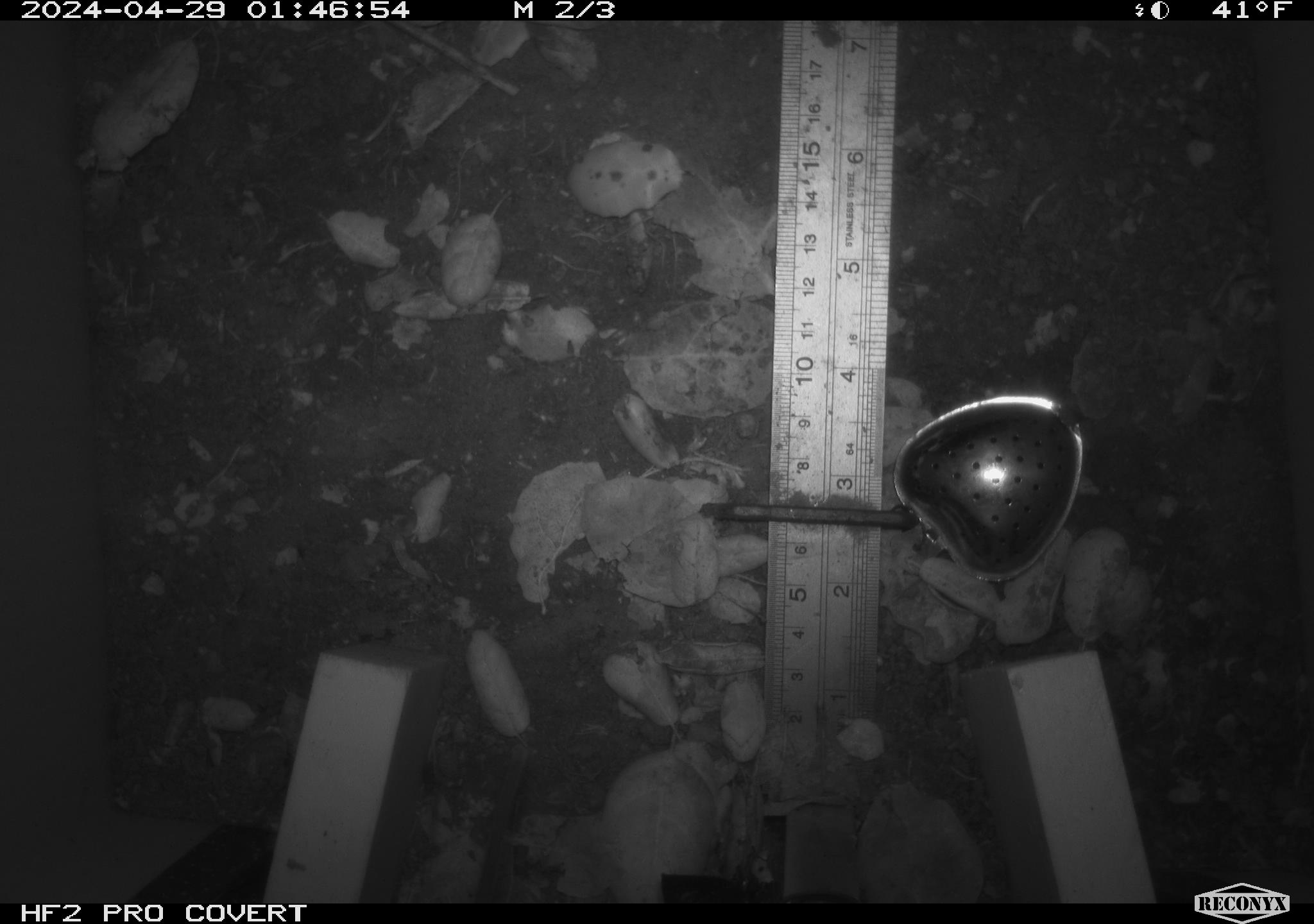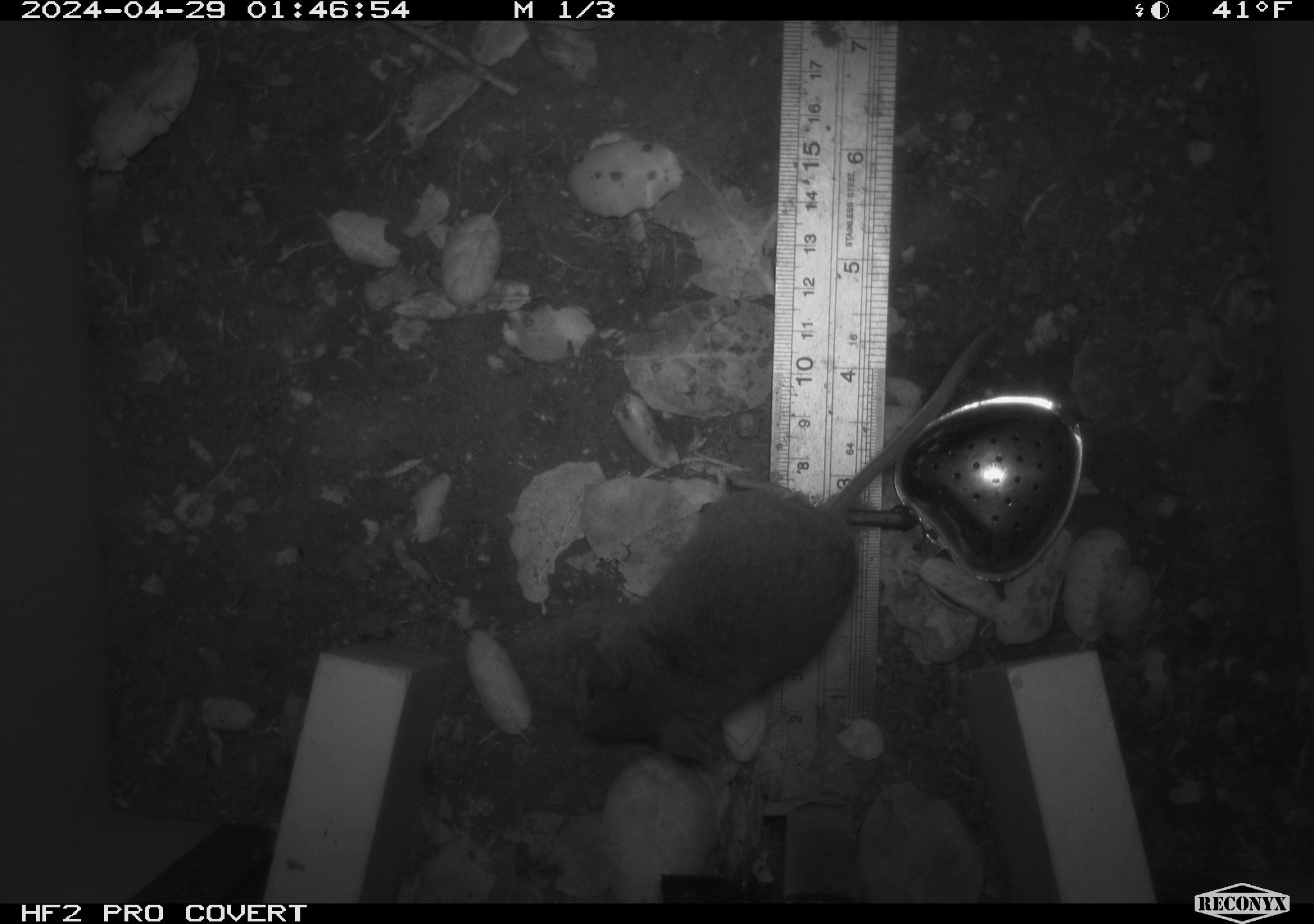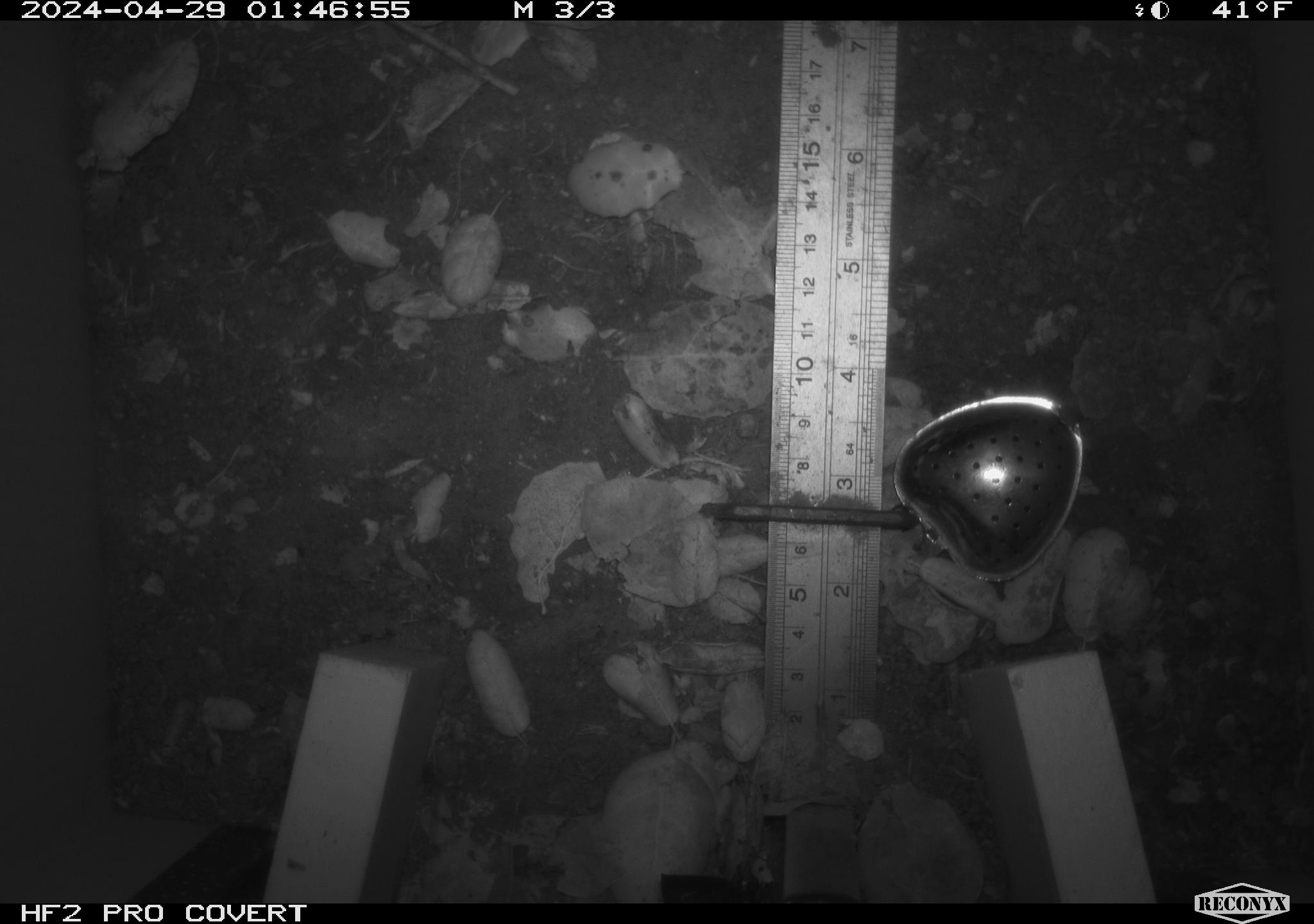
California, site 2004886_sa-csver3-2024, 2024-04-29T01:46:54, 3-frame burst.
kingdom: Animalia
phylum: Chordata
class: Mammalia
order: Rodentia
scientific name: Rodentia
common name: rodent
Rodent (Rodentia).